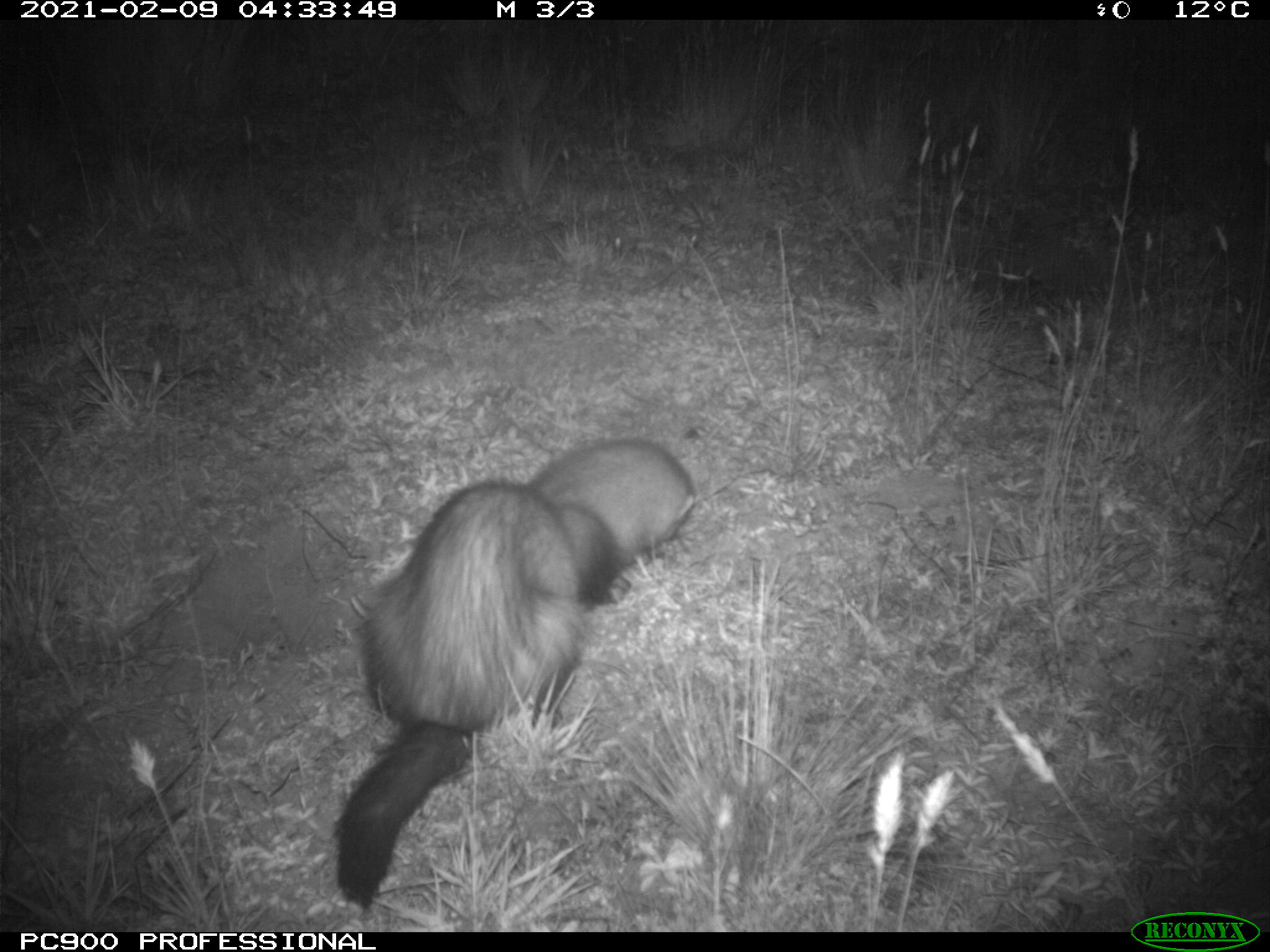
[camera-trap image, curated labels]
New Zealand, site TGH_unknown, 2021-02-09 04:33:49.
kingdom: Animalia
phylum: Chordata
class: Mammalia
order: Carnivora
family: Mustelidae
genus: Mustela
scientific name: Mustela furo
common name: ferret